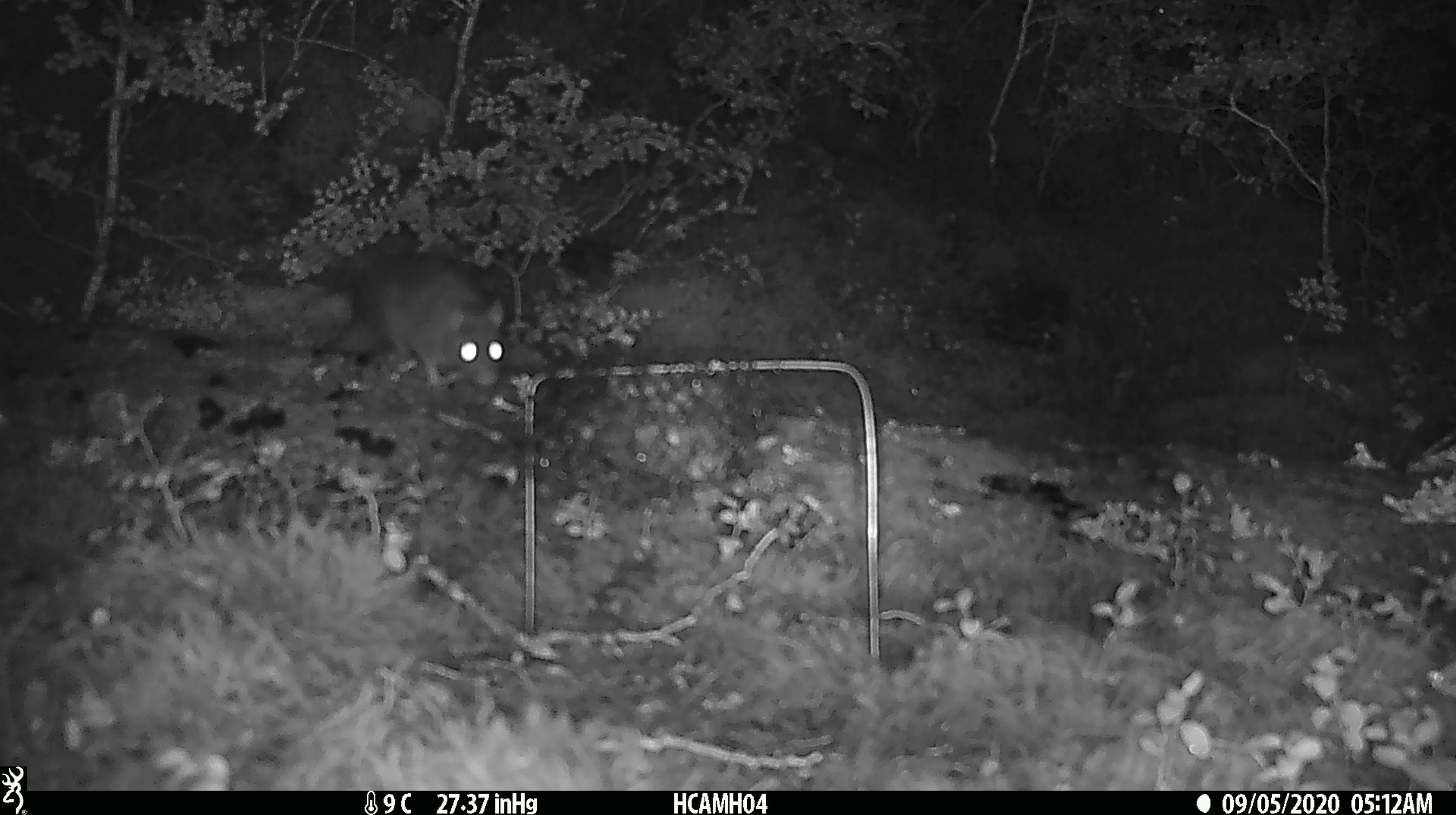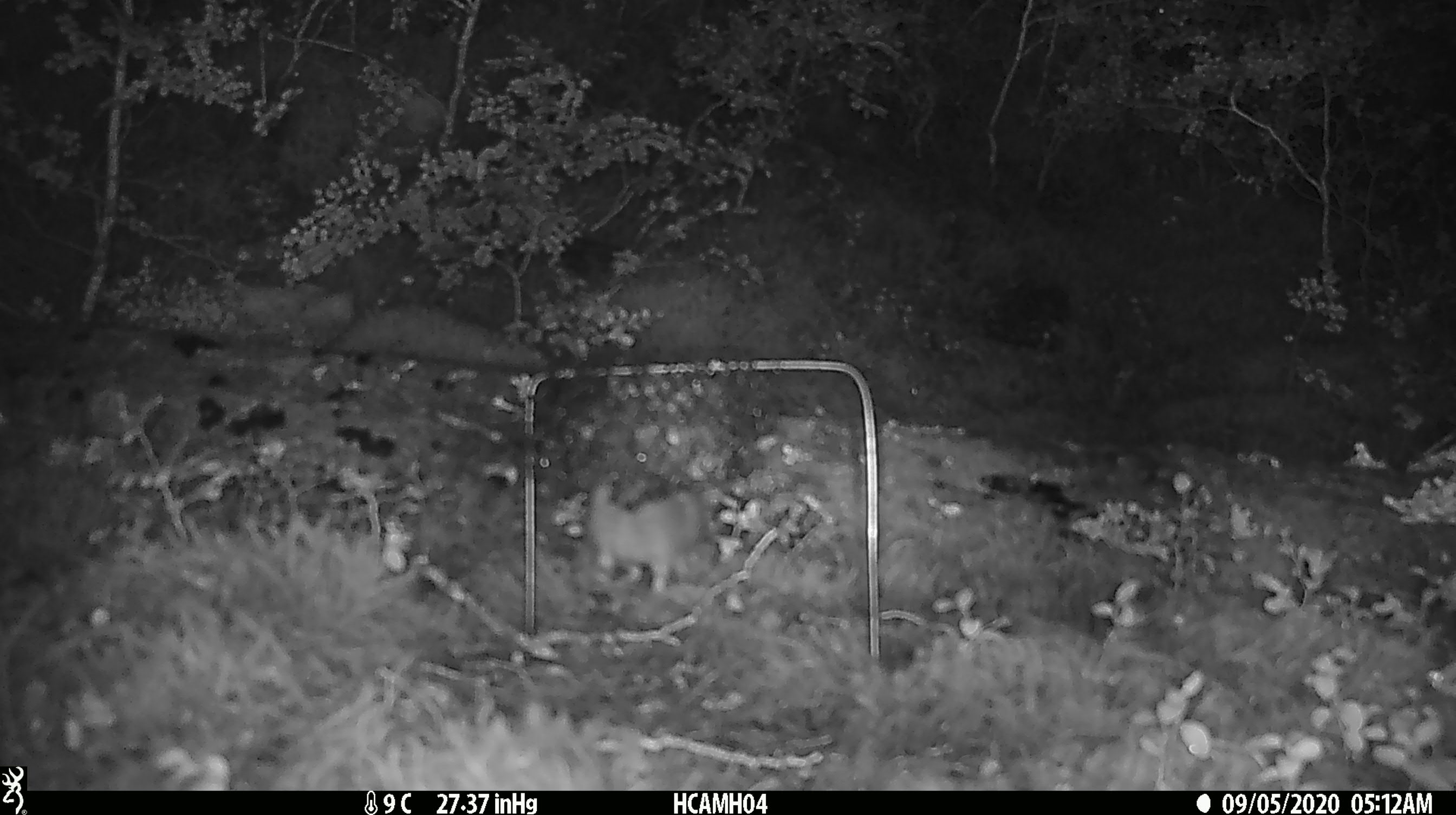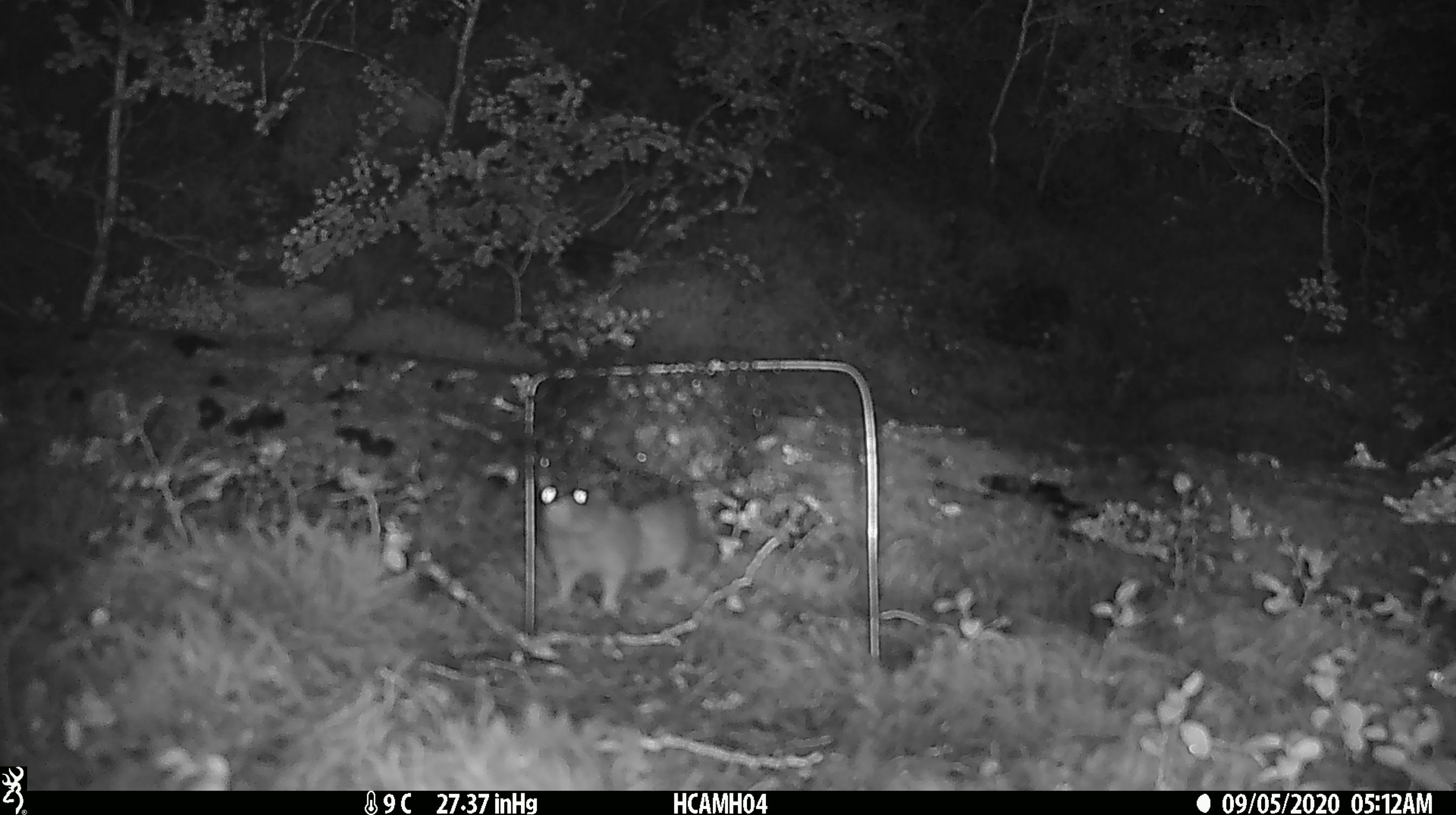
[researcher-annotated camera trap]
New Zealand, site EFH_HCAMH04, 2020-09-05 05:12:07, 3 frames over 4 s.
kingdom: Animalia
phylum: Chordata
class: Mammalia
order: Rodentia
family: Muridae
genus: Rattus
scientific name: Rattus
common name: rat